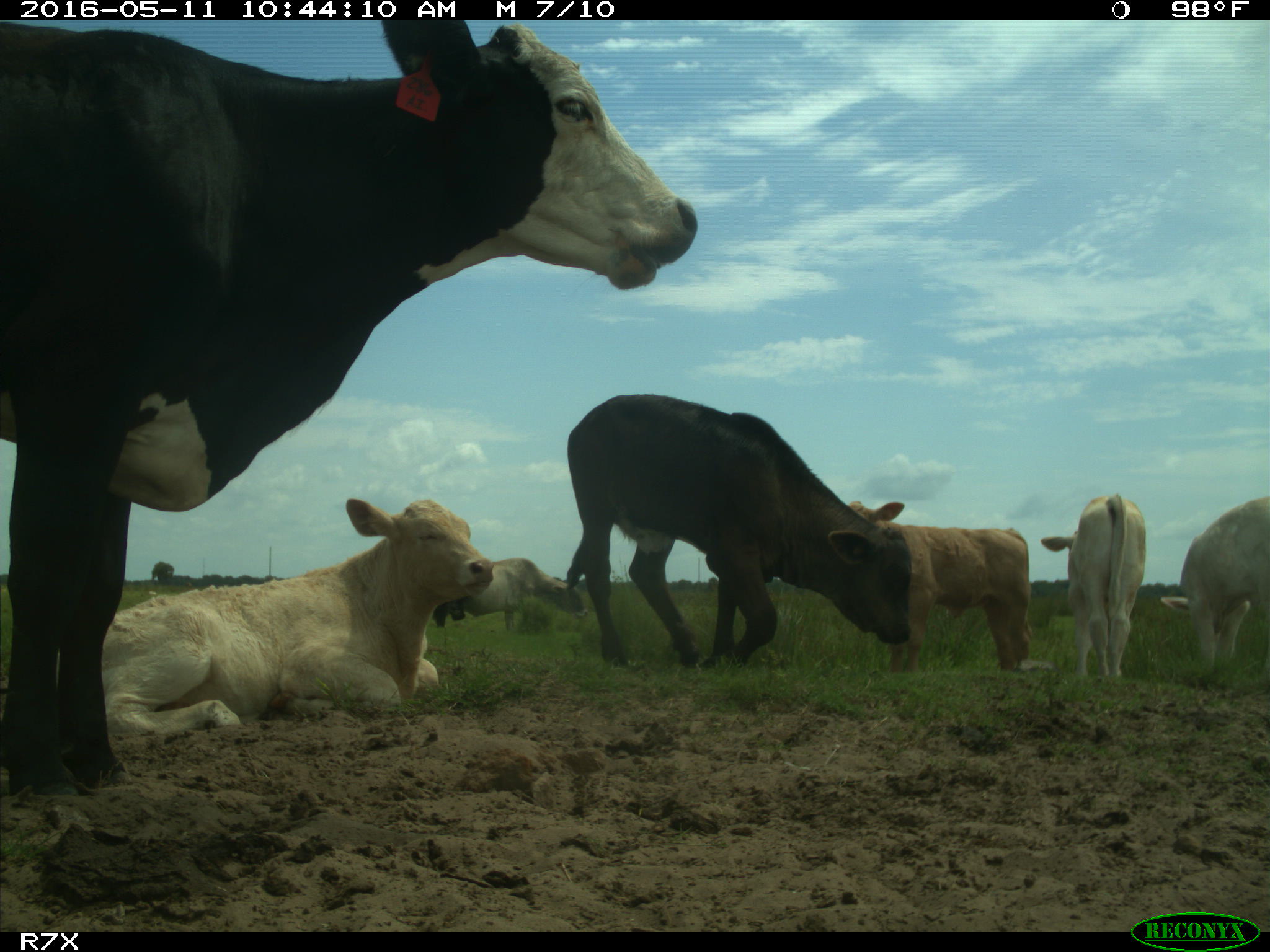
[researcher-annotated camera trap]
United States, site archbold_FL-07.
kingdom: Animalia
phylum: Chordata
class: Mammalia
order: Artiodactyla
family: Bovidae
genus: Bos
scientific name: Bos taurus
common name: domestic cow